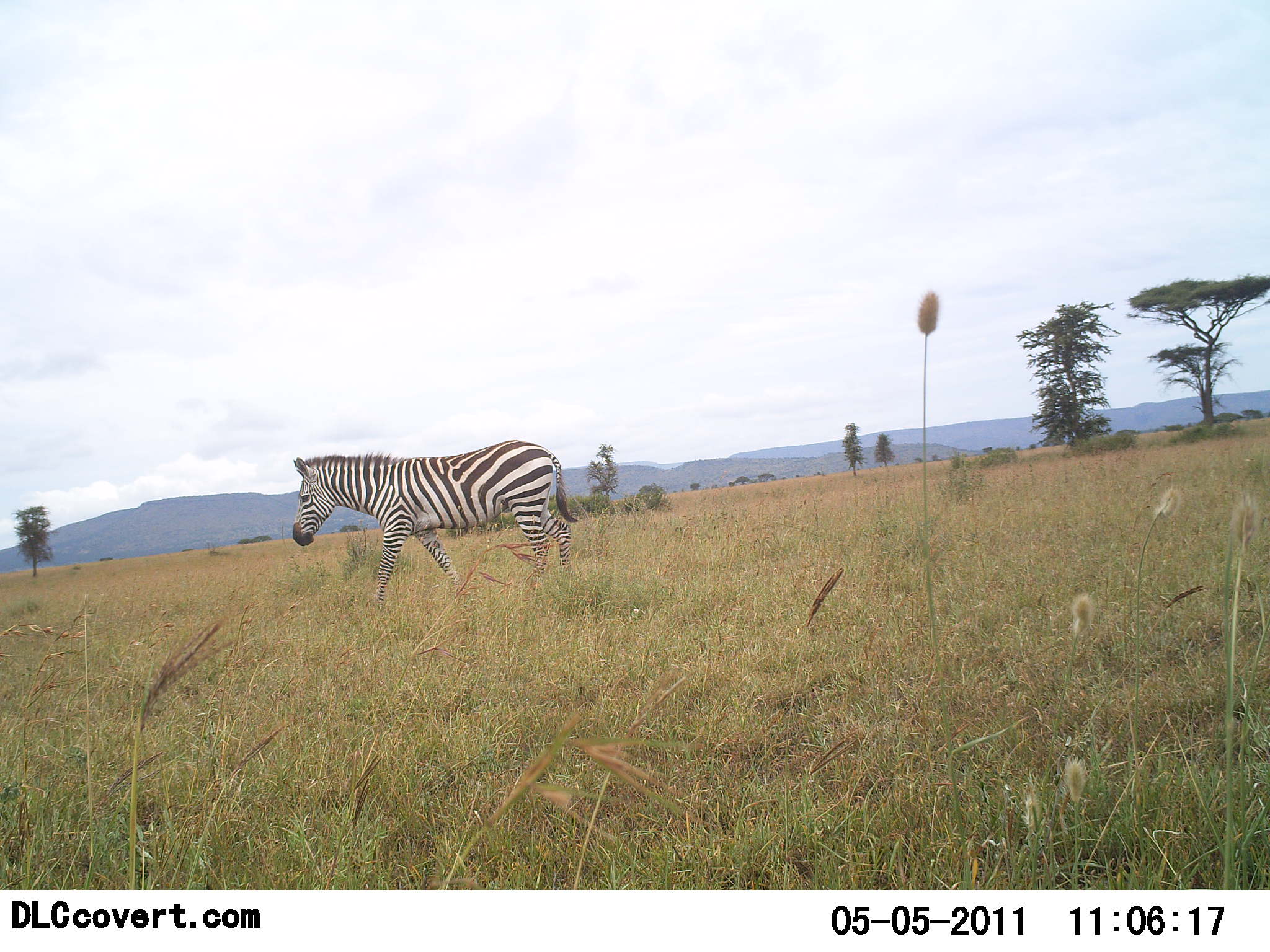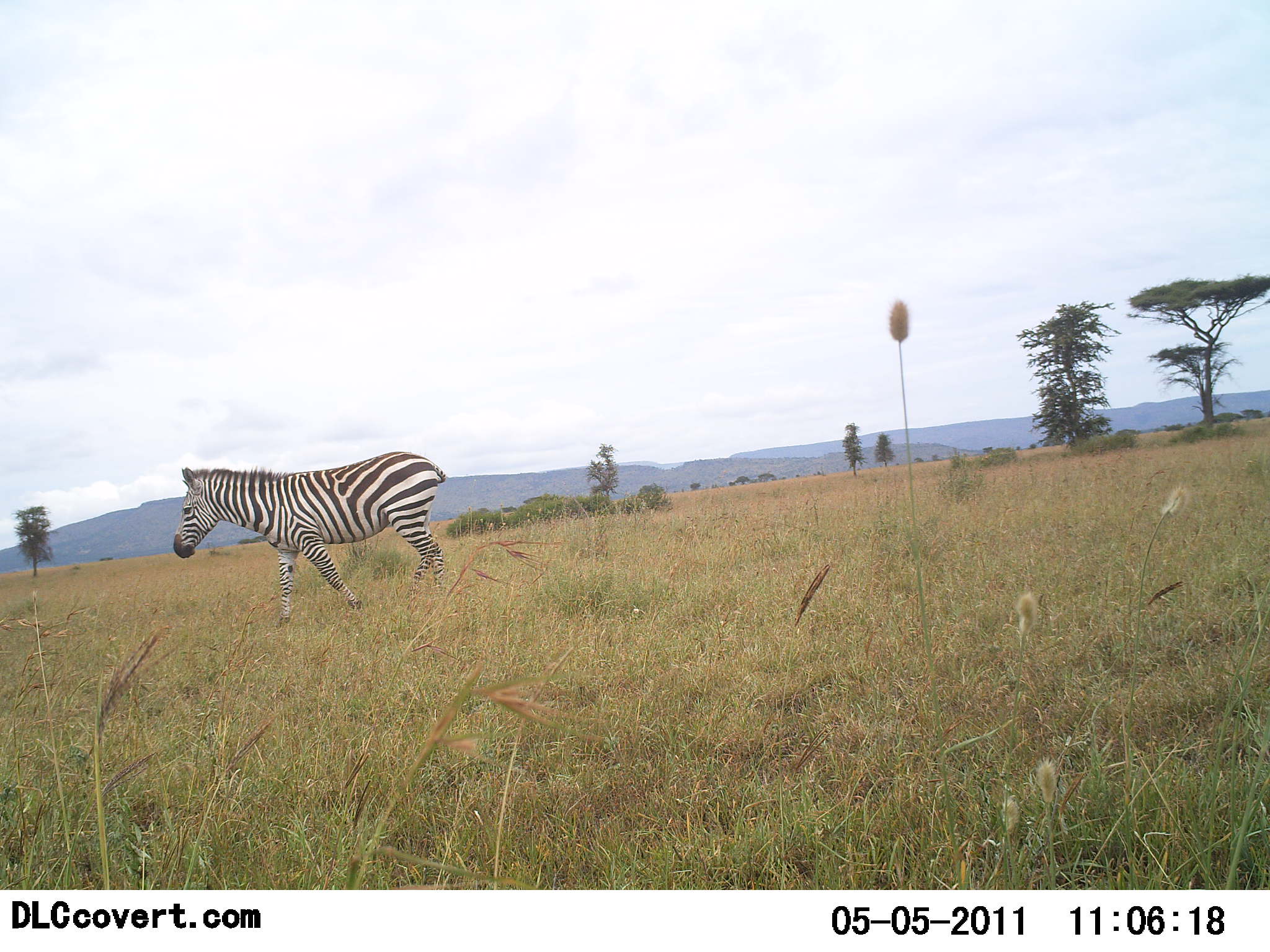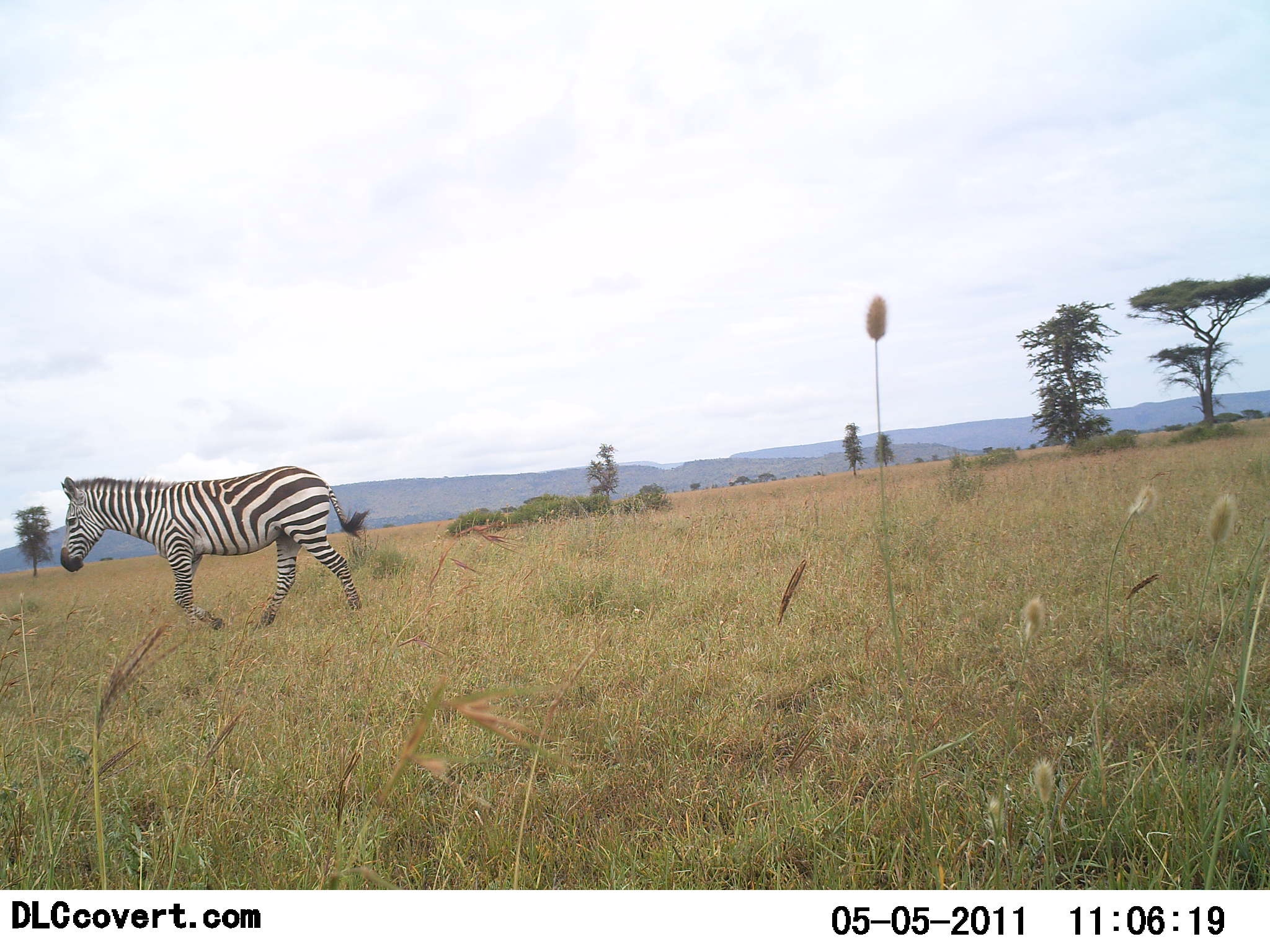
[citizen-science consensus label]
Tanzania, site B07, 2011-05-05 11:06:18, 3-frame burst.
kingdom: Animalia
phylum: Chordata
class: Mammalia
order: Perissodactyla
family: Equidae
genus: Equus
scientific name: Equus quagga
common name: plains zebra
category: zebra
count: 1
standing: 0%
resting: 0%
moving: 100%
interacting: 0%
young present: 0%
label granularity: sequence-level